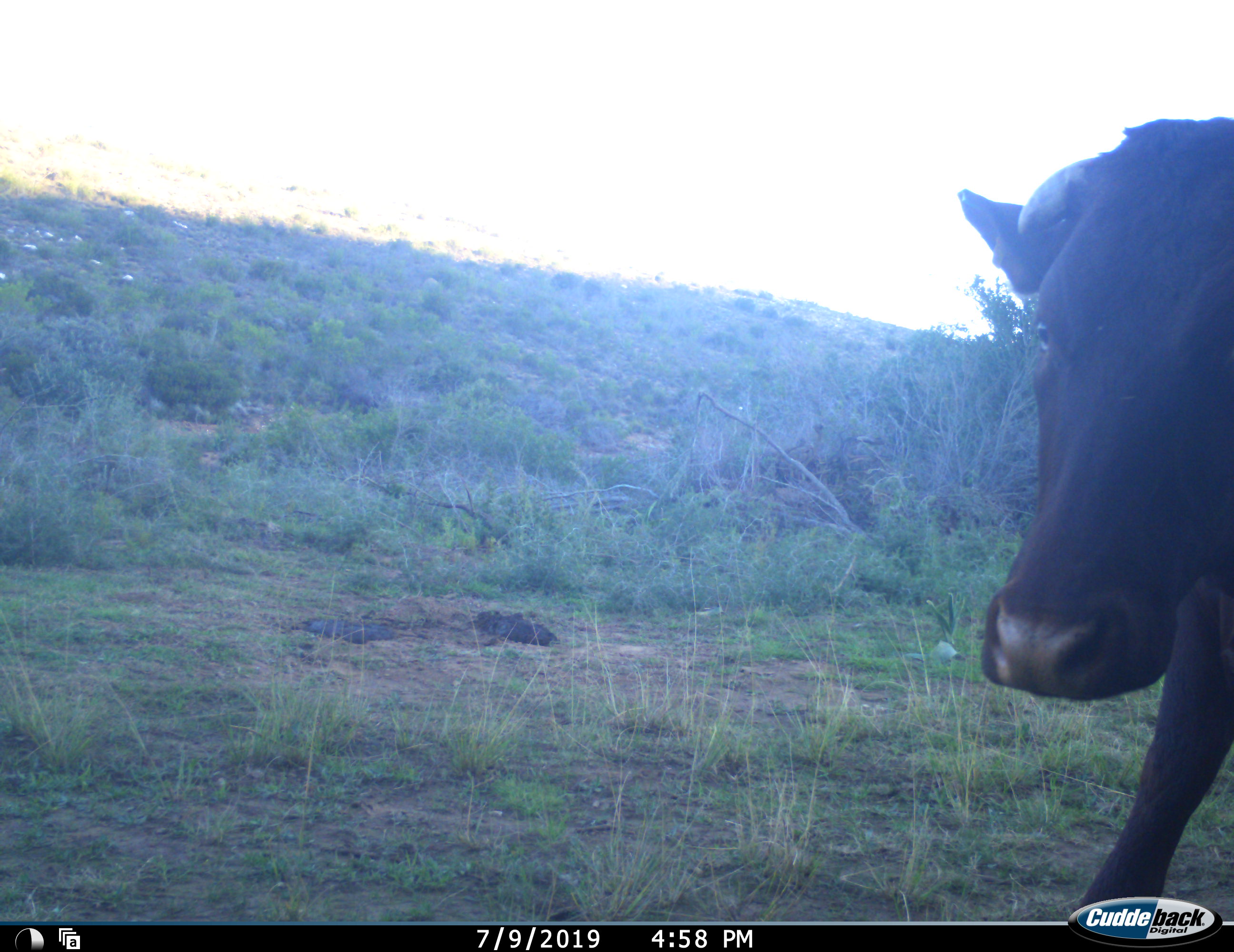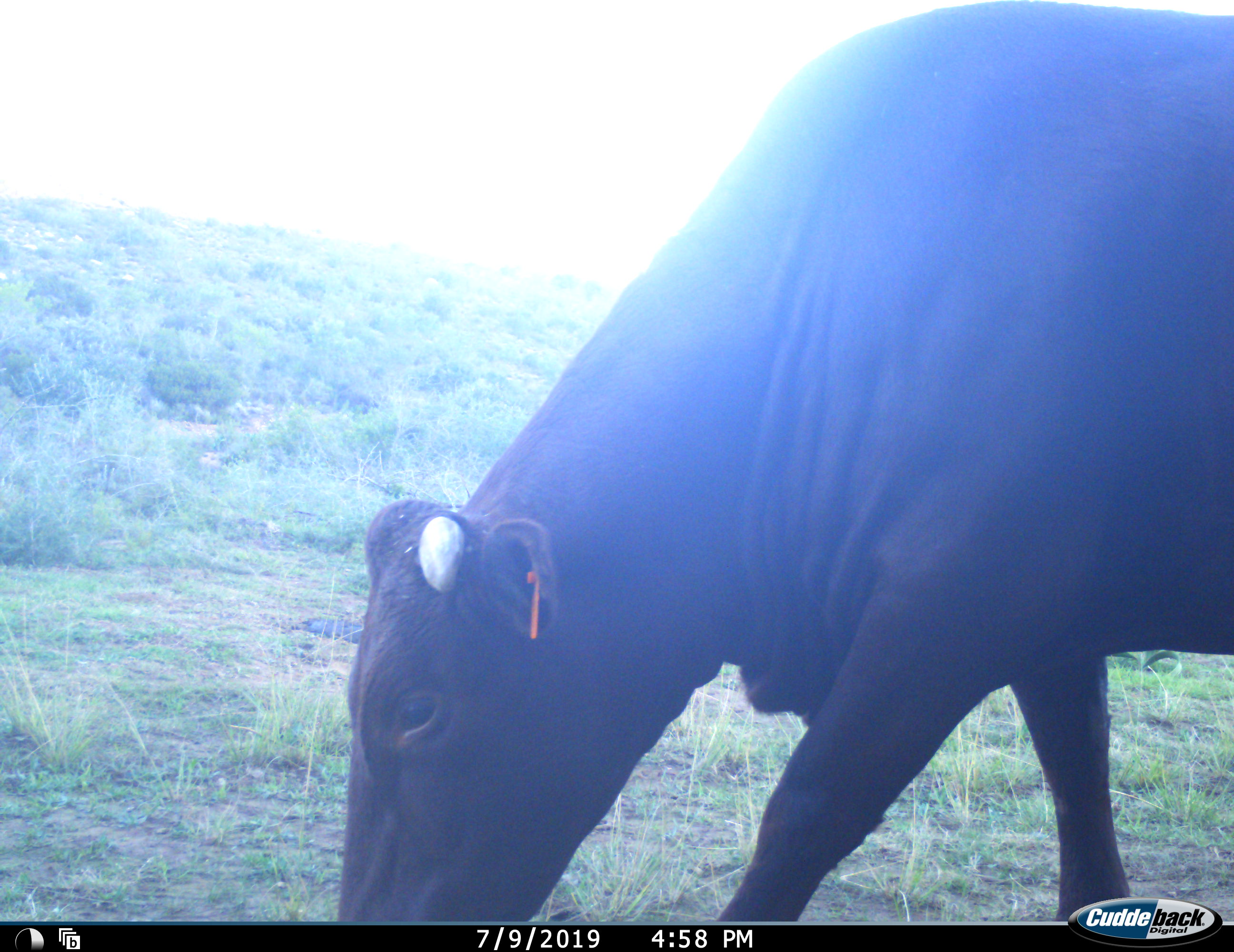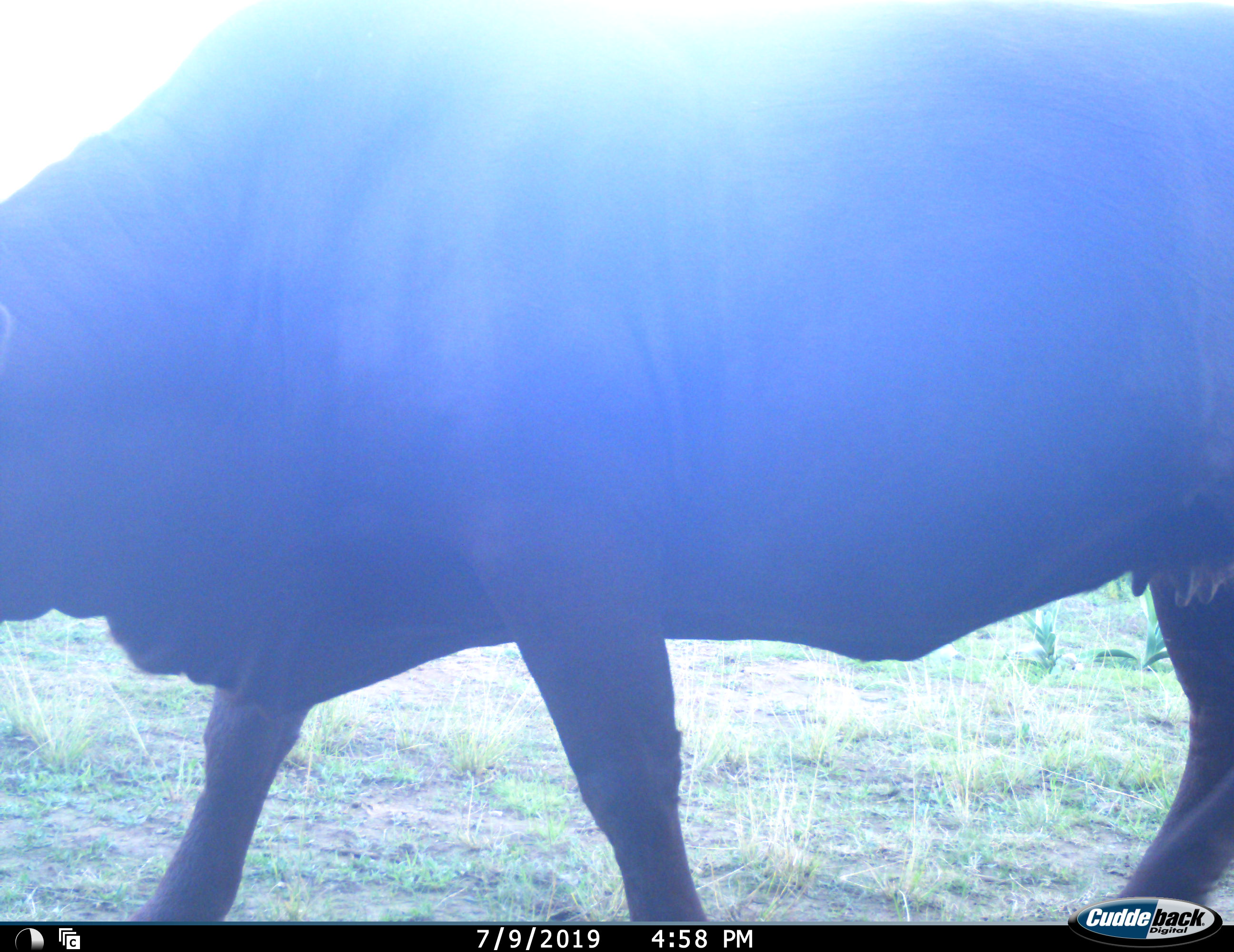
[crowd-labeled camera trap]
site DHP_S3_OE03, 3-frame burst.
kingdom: Animalia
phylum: Chordata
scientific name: Vertebrata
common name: domestic animal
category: domesticanimal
Domesticanimal (domestic animal) (Vertebrata), count 1. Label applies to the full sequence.